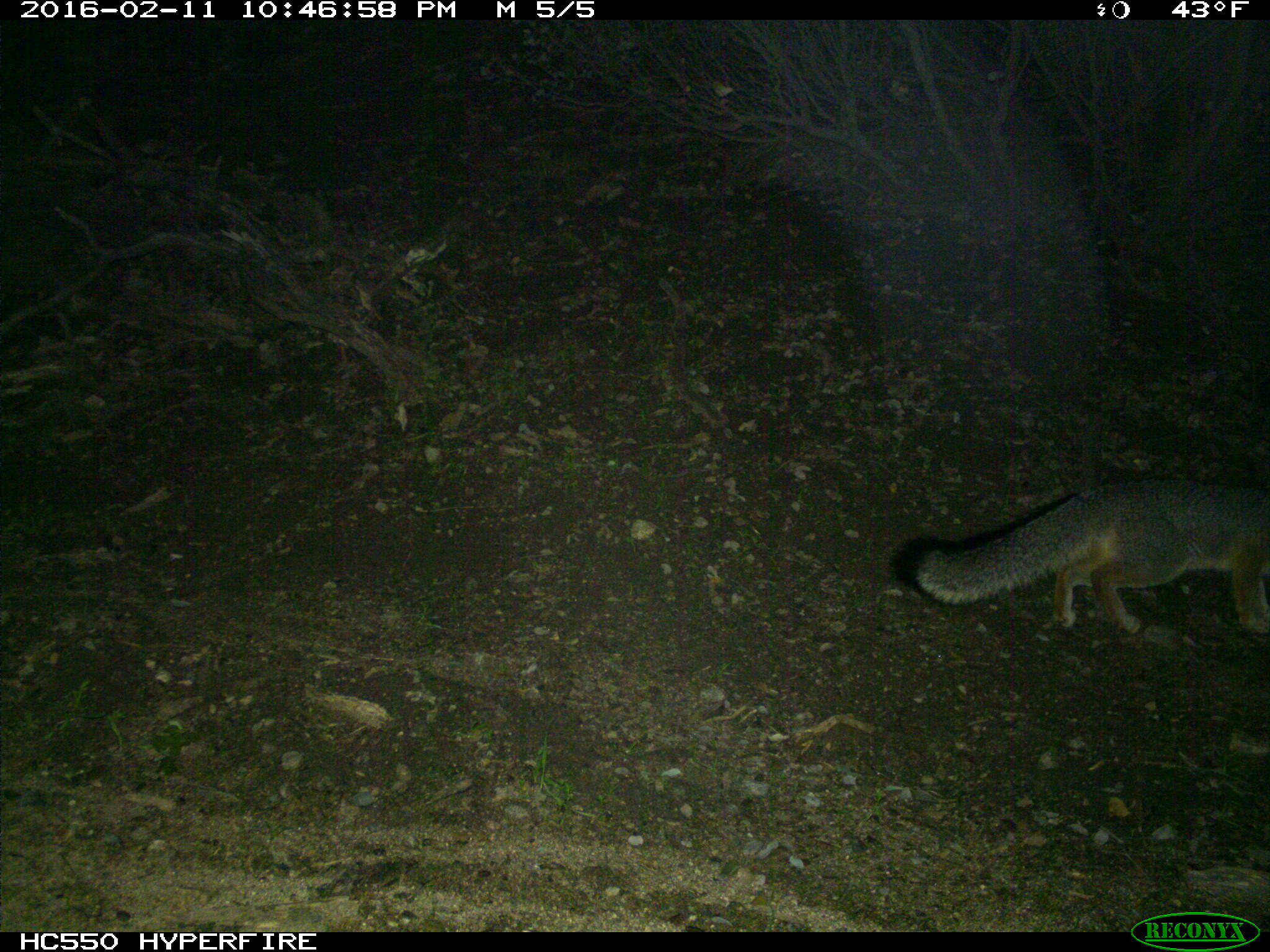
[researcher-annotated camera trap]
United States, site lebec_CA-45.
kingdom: Animalia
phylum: Chordata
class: Mammalia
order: Carnivora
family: Canidae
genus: Urocyon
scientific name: Urocyon cinereoargenteus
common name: gray fox